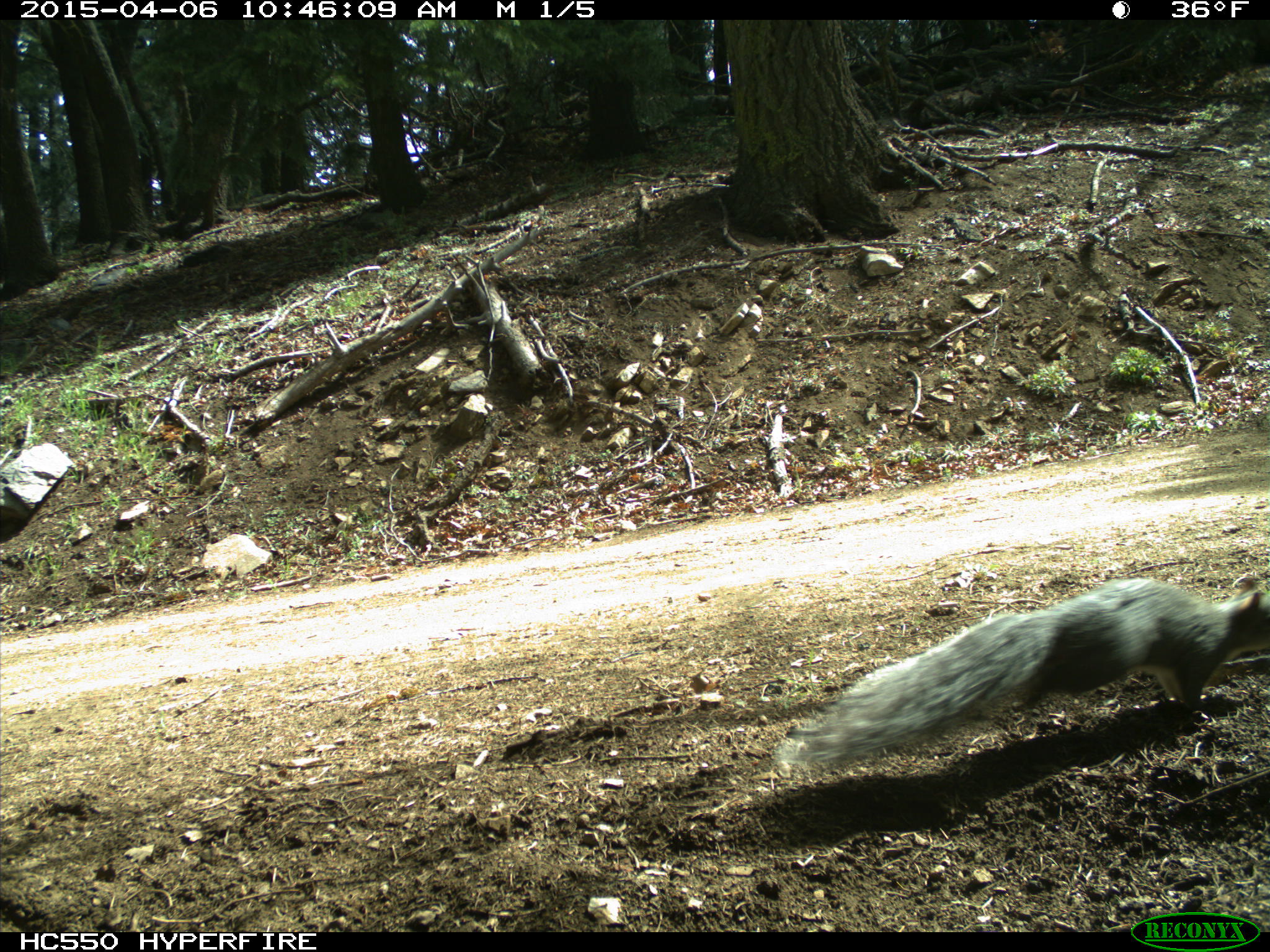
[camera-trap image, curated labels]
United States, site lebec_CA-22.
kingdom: Animalia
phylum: Chordata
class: Mammalia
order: Rodentia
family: Sciuridae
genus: Sciurus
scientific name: Sciurus carolinensis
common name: eastern gray squirrel